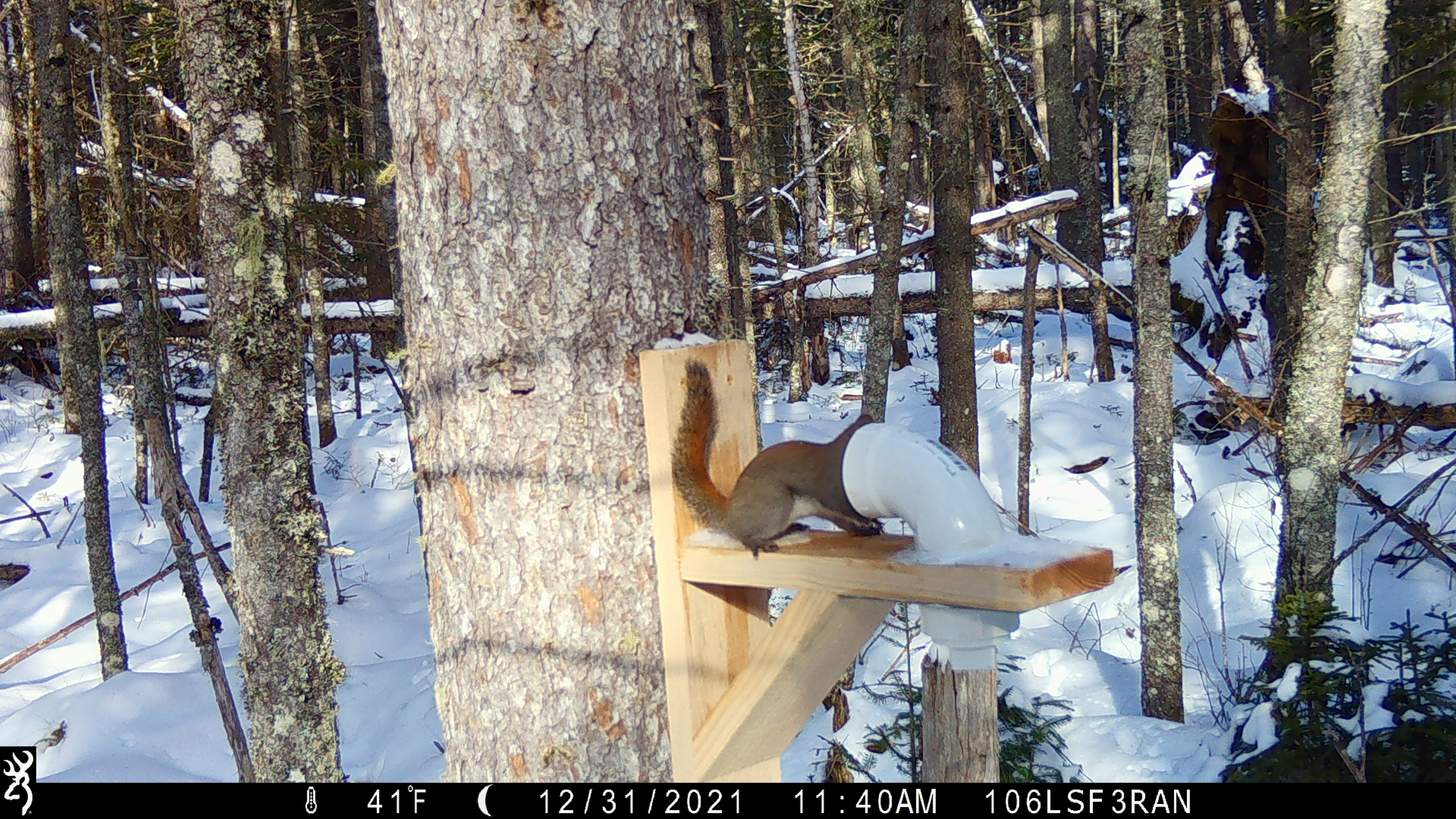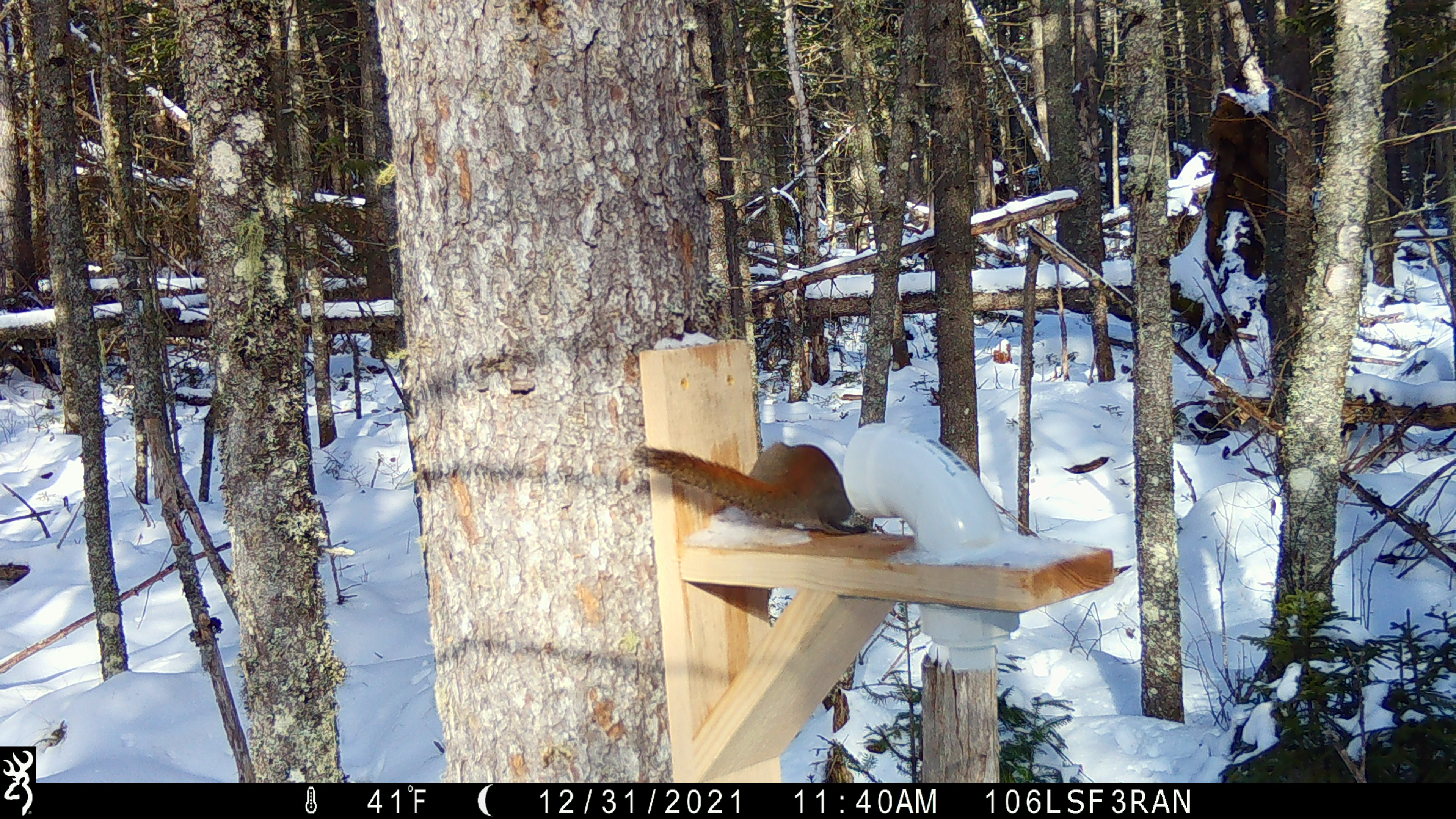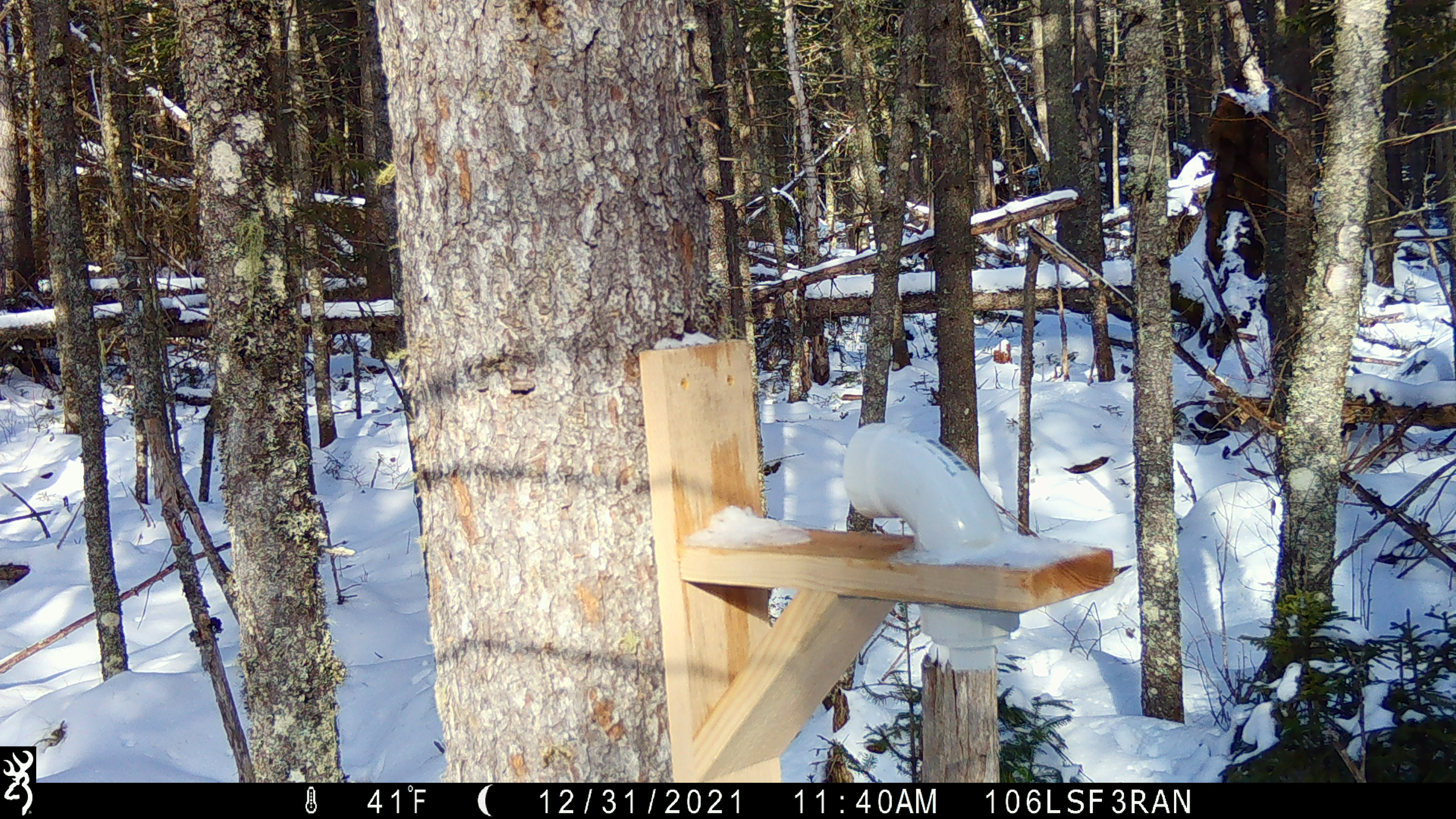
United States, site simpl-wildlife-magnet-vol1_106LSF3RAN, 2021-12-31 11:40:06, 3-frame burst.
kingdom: Animalia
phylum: Chordata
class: Mammalia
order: Rodentia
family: Sciuridae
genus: Tamiasciurus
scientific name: Tamiasciurus hudsonicus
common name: red squirrel